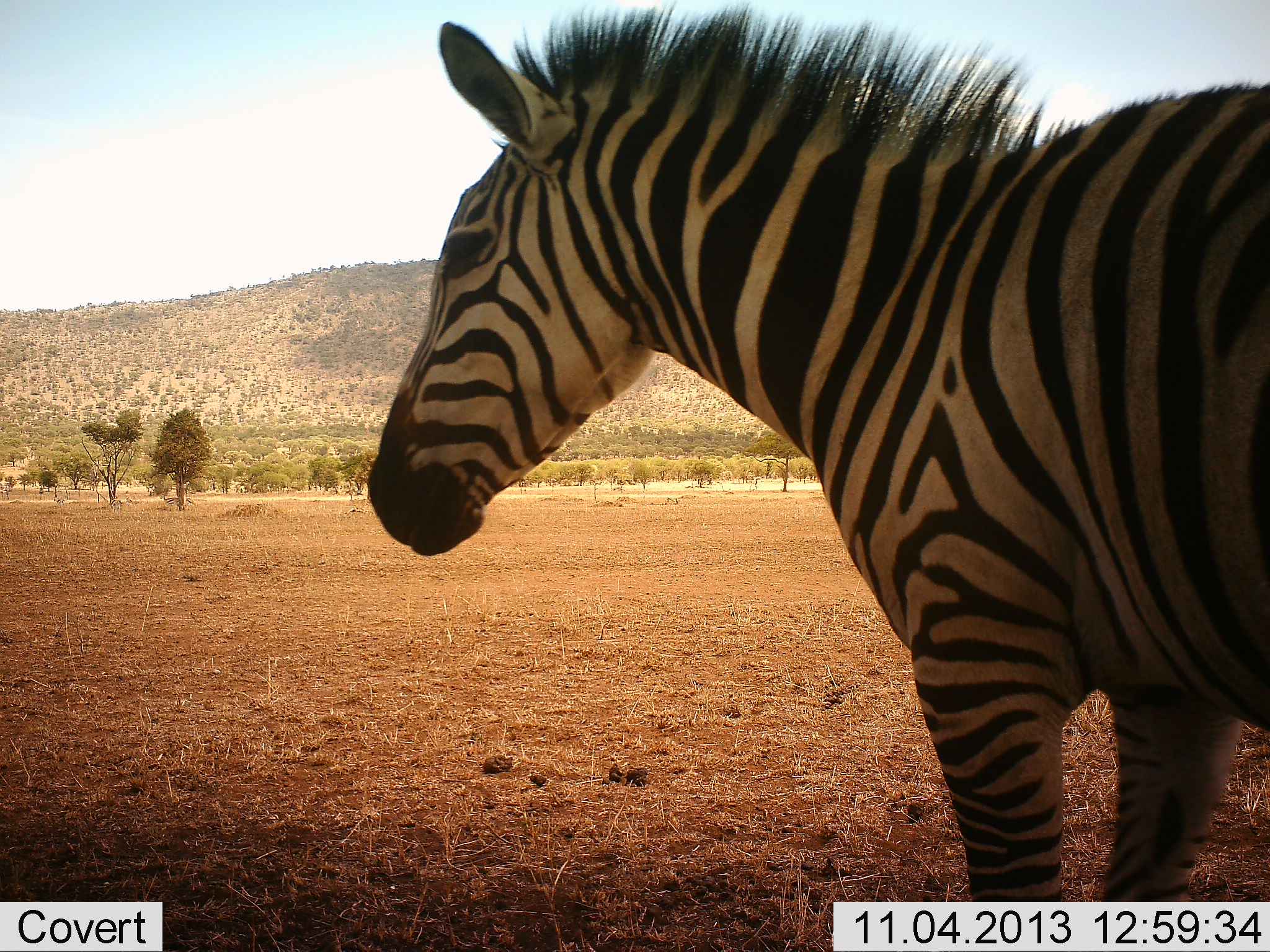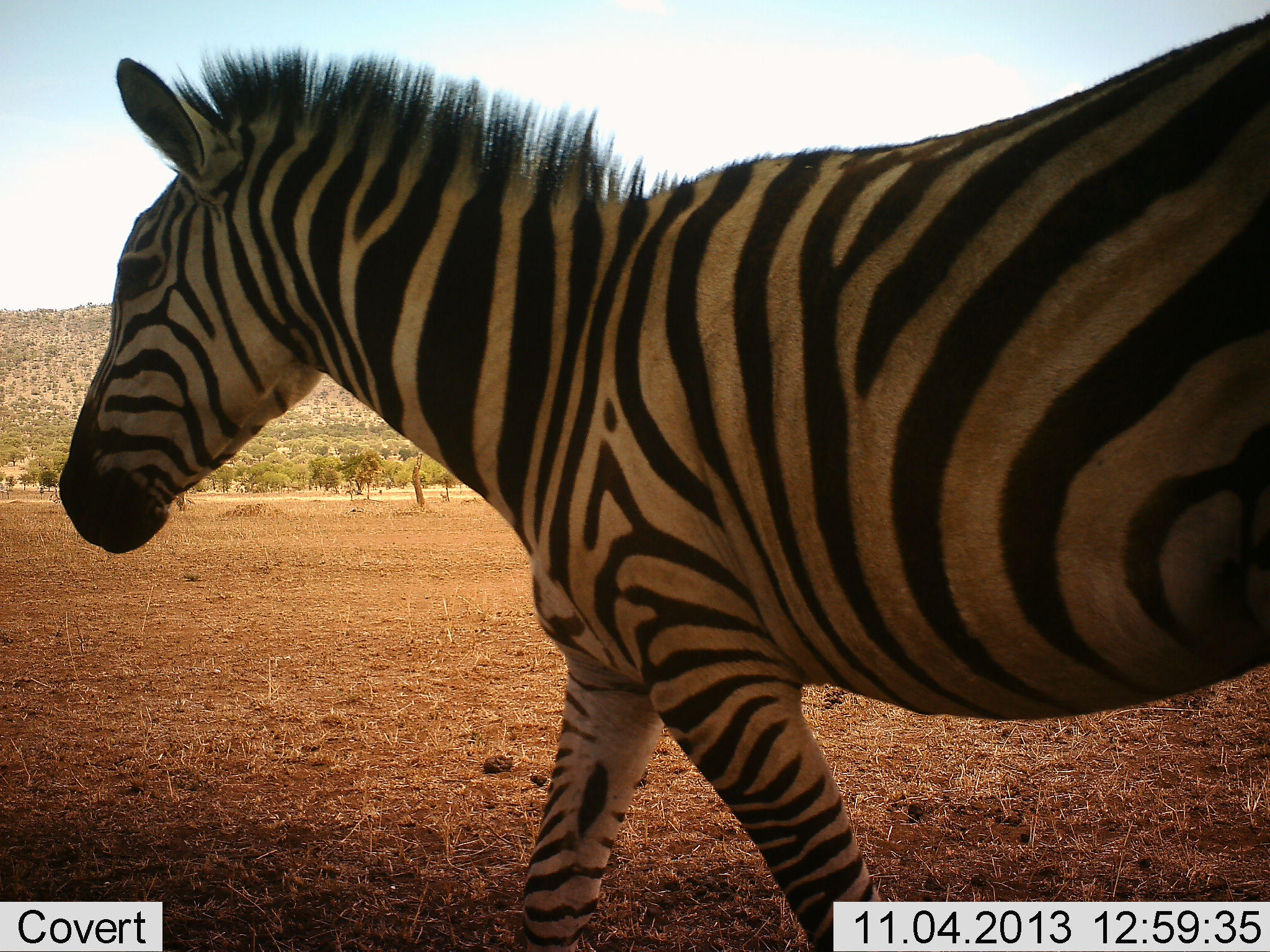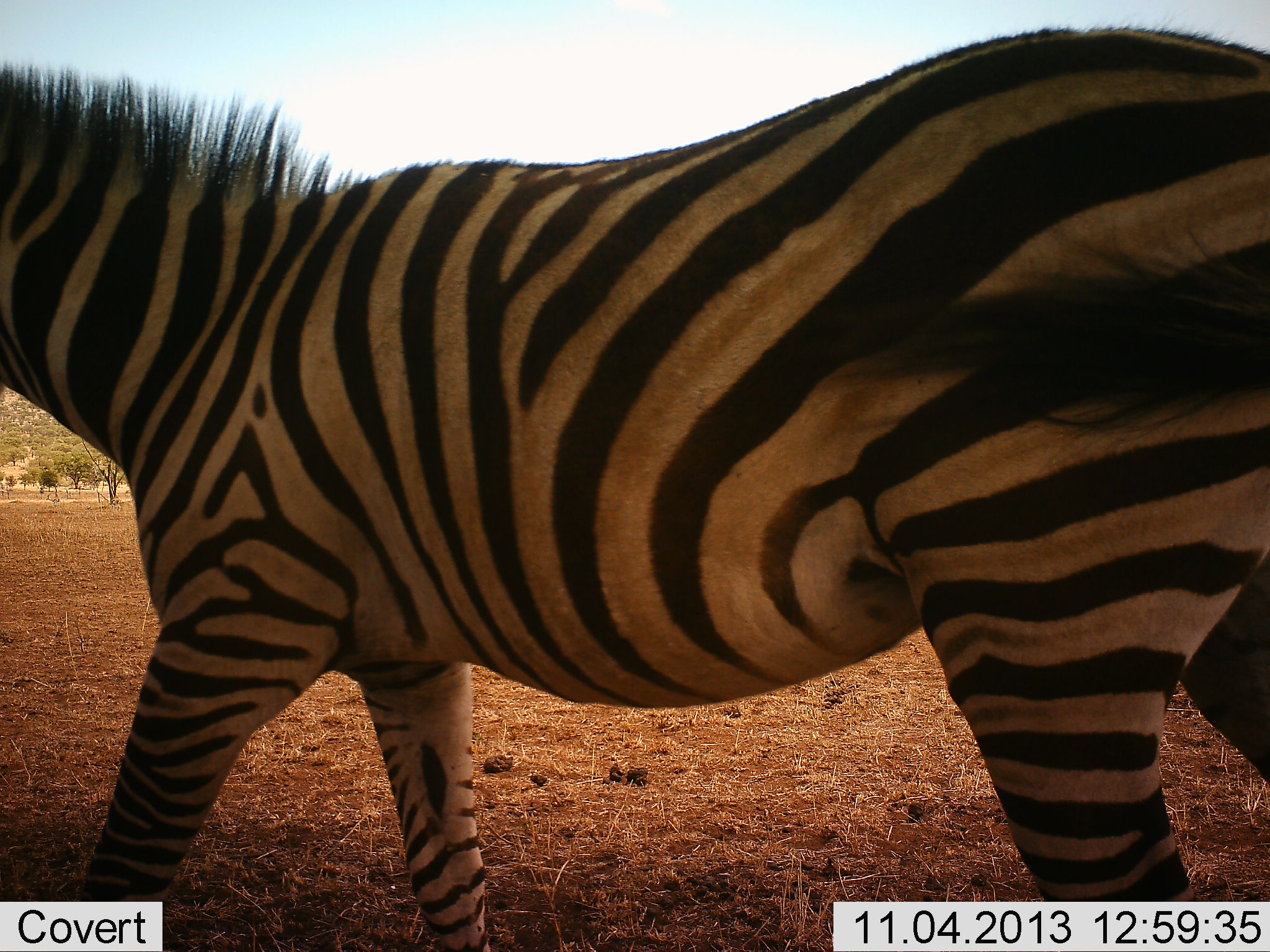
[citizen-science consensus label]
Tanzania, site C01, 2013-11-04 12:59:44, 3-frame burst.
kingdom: Animalia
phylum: Chordata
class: Mammalia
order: Perissodactyla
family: Equidae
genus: Equus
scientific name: Equus quagga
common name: plains zebra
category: zebra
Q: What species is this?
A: Zebra (plains zebra) (Equus quagga).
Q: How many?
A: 1.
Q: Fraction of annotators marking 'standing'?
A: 0%.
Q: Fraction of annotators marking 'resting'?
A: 0%.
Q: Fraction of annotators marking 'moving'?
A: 100%.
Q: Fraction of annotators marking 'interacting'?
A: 0%.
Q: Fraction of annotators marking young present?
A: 0%.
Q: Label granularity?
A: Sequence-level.